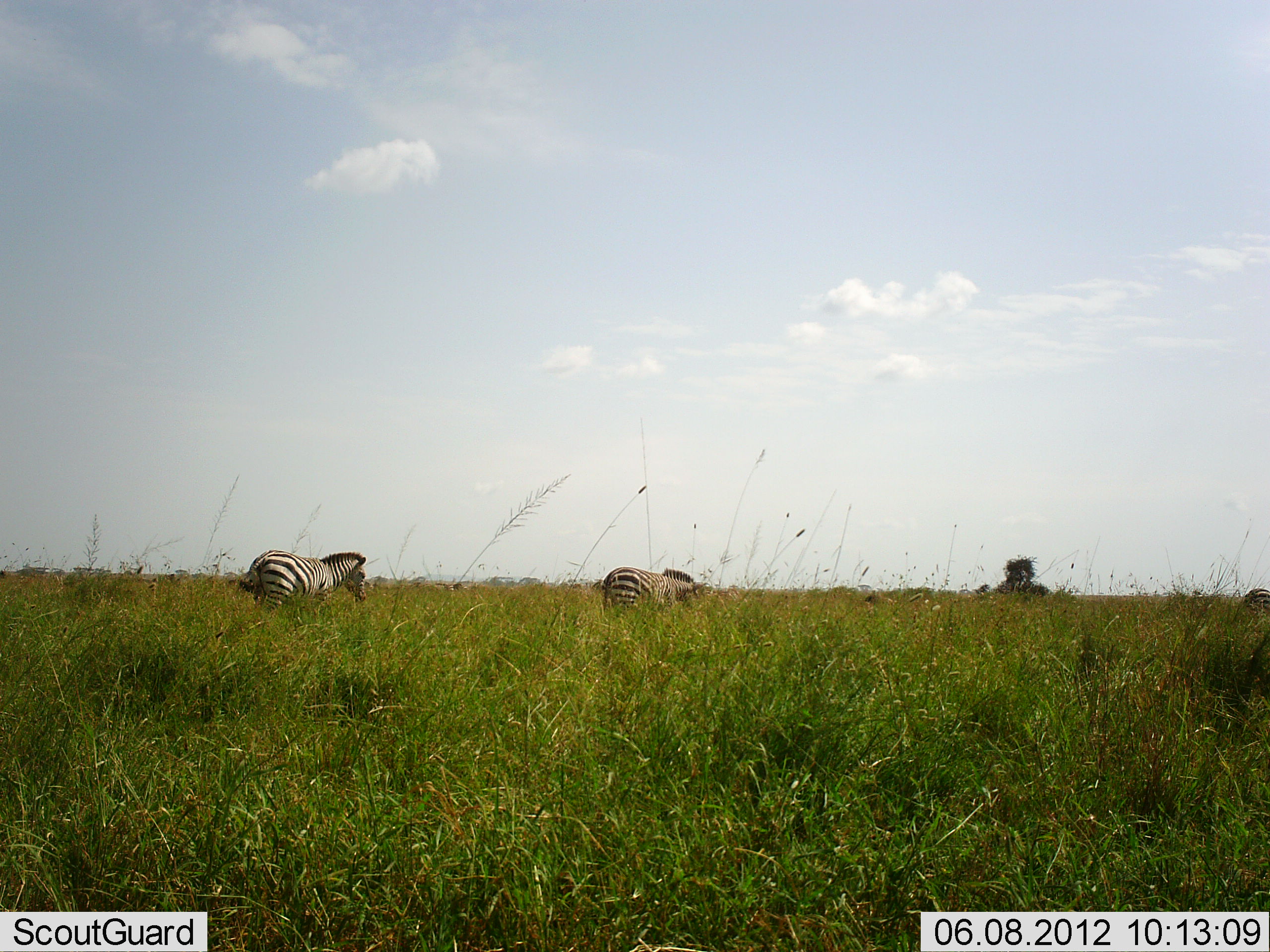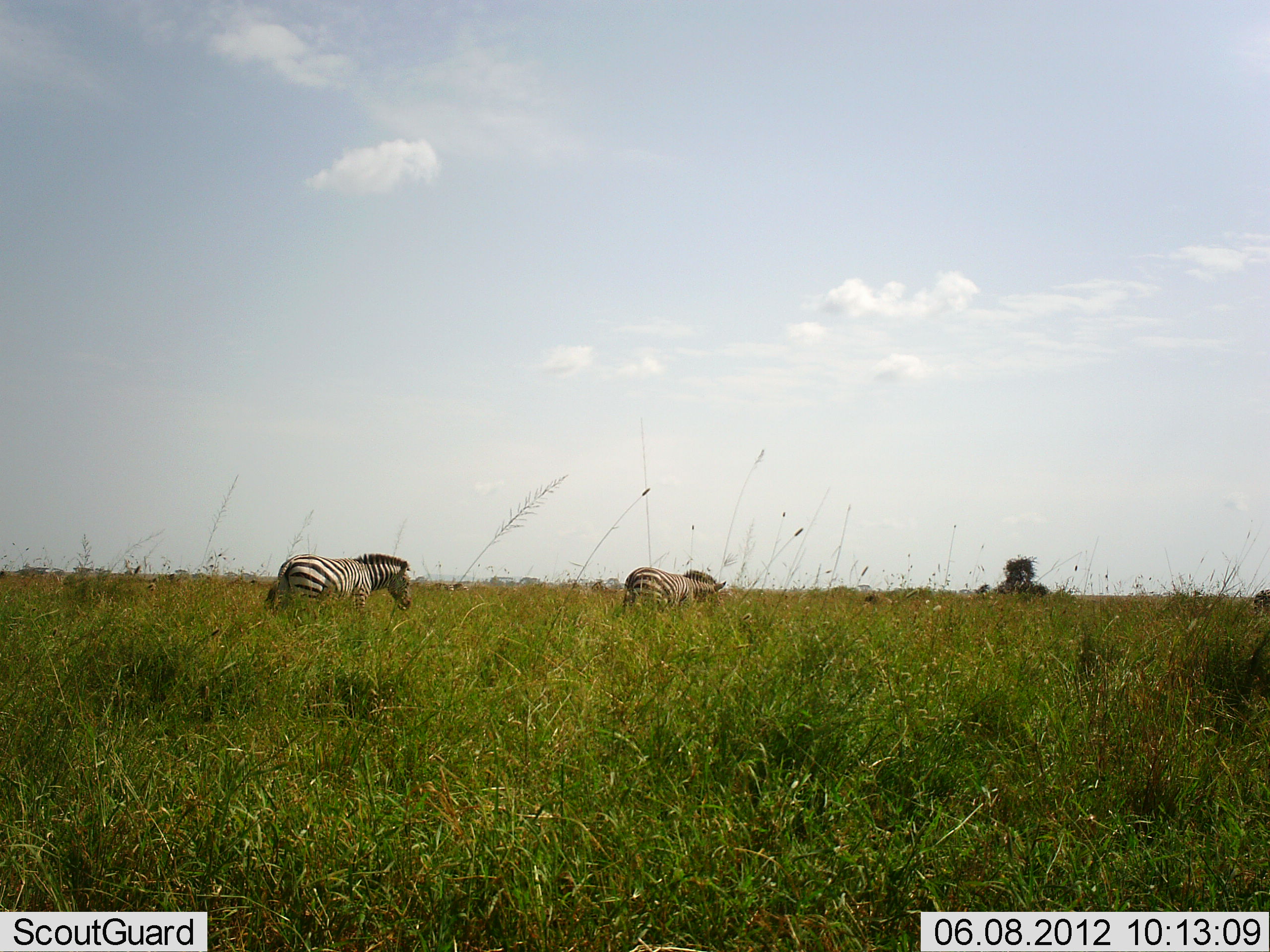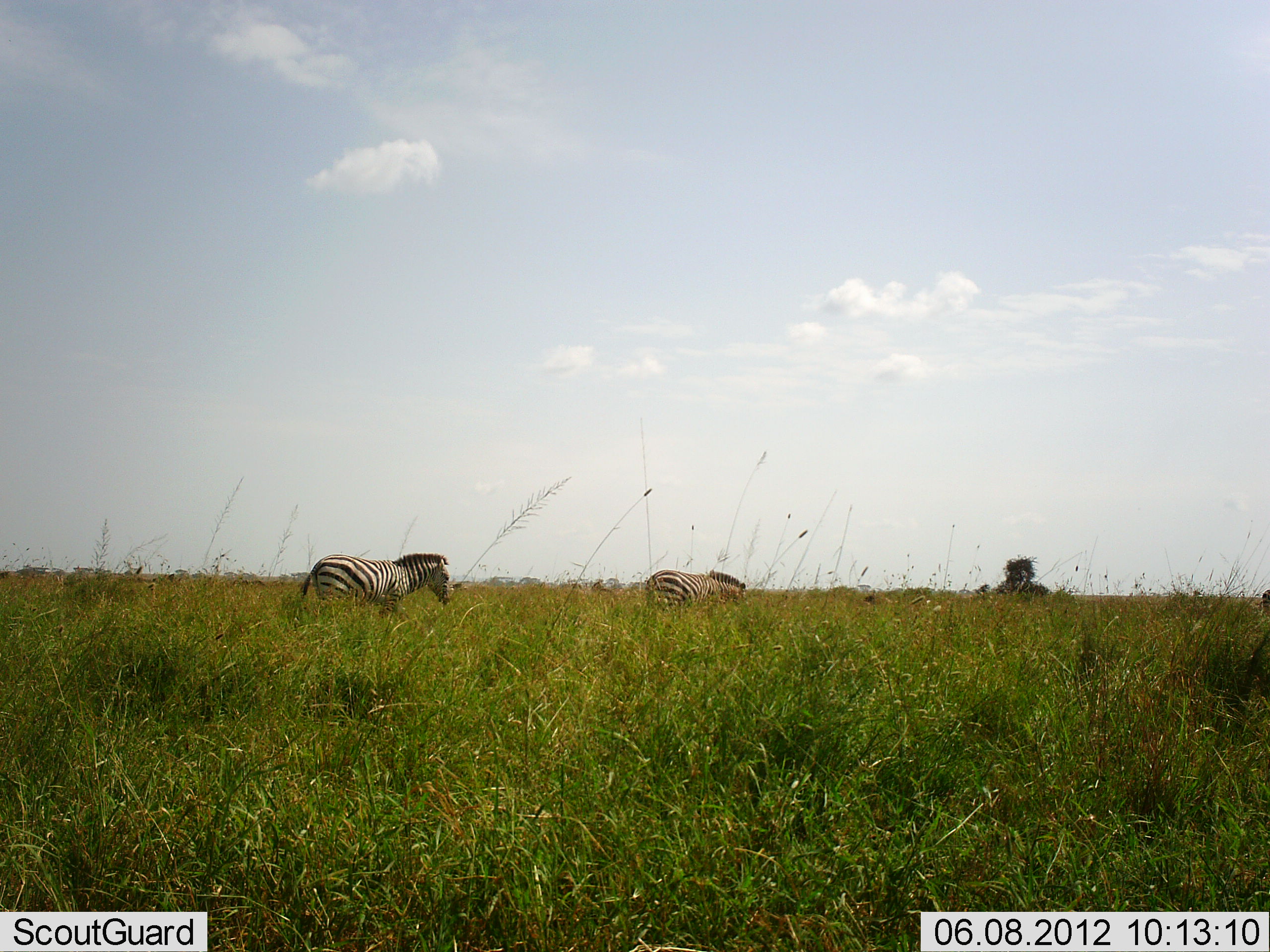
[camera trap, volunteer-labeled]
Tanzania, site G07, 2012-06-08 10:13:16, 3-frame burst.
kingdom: Animalia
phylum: Chordata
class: Mammalia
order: Perissodactyla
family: Equidae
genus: Equus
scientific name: Equus quagga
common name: plains zebra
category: zebra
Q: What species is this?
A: Zebra (plains zebra) (Equus quagga).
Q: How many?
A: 3.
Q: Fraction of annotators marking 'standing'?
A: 0%.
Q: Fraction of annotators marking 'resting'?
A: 0%.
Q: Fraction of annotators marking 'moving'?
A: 100%.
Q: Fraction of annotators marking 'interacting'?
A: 0%.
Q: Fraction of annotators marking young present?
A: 0%.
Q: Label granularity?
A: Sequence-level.